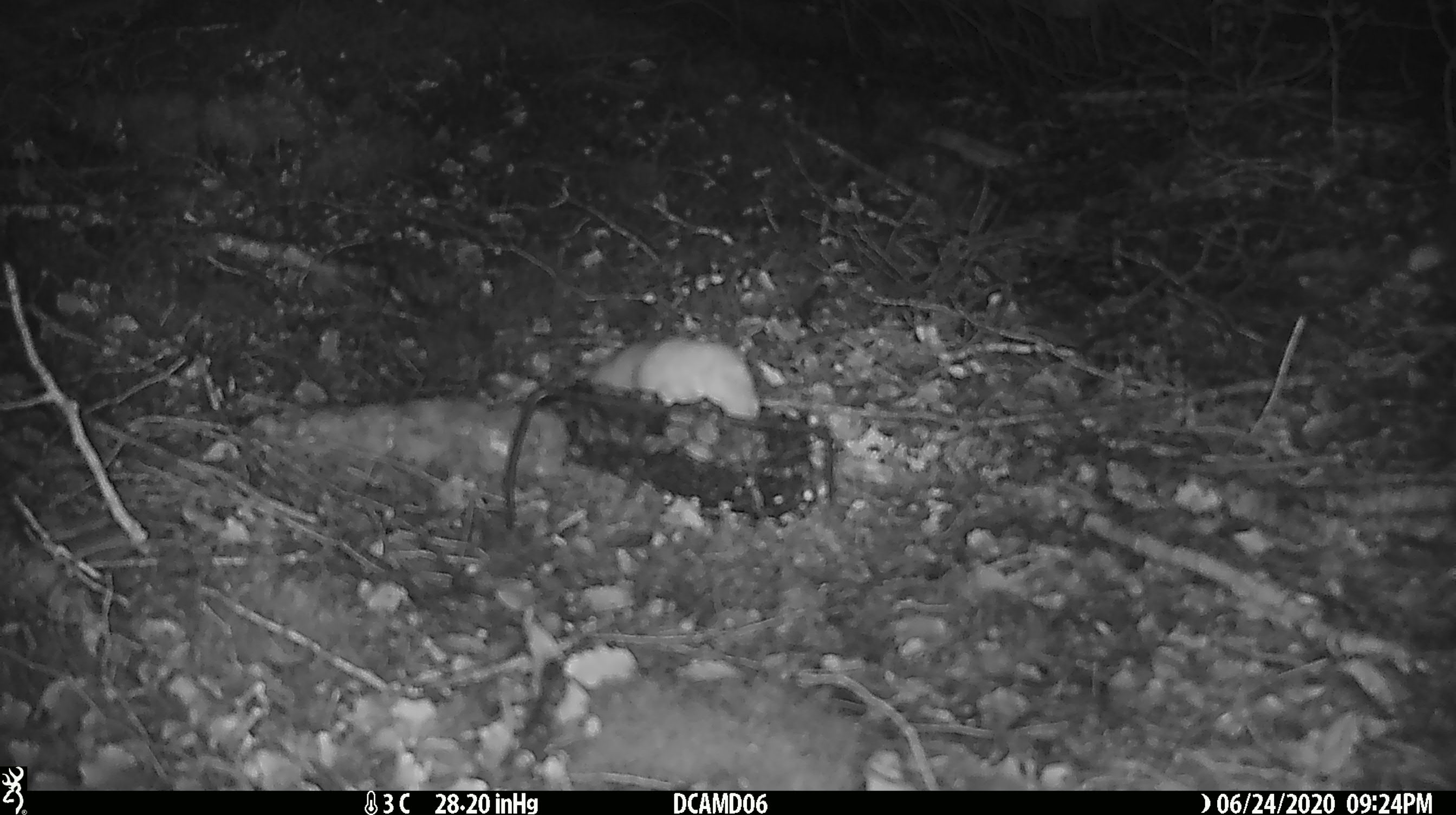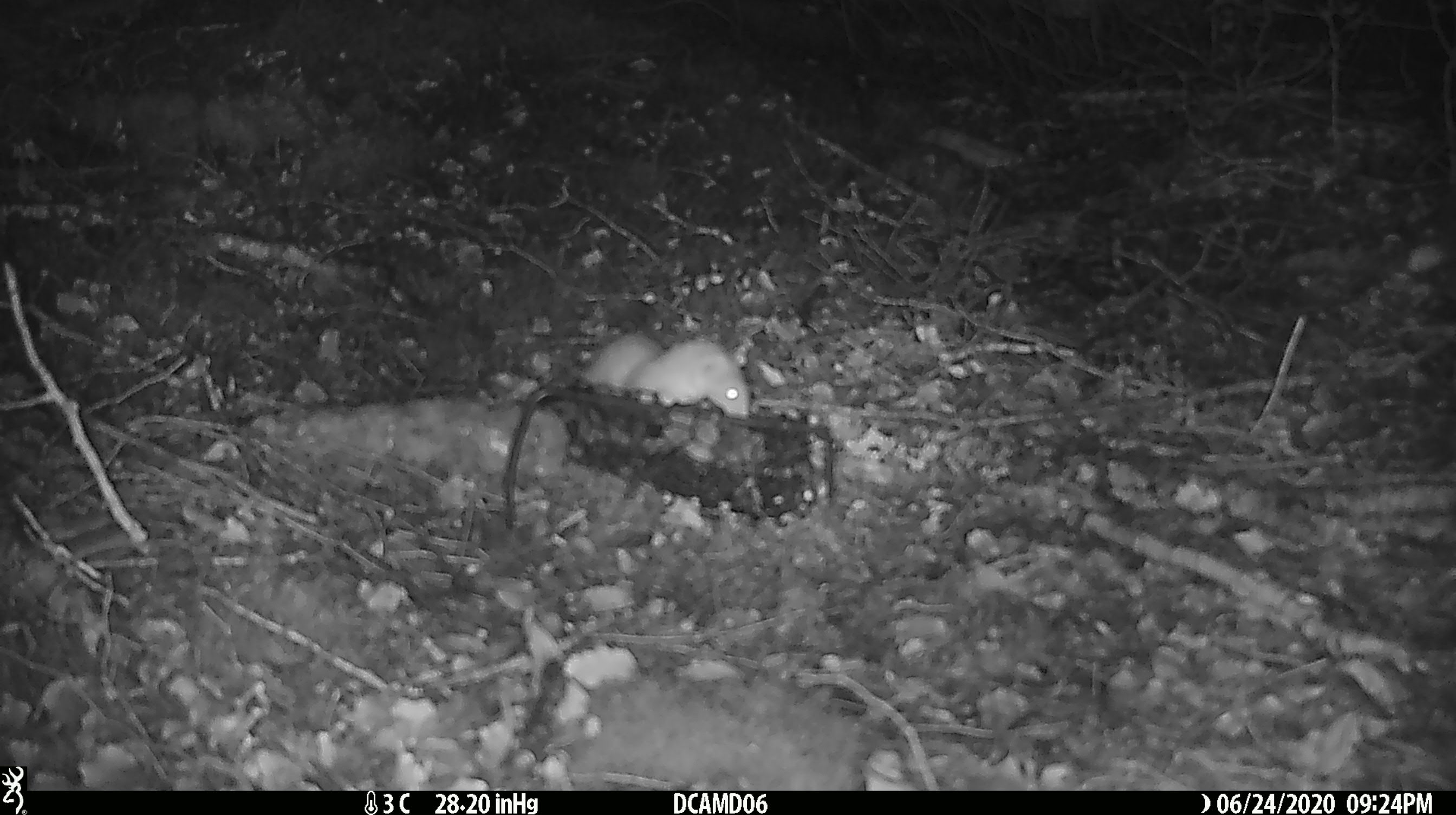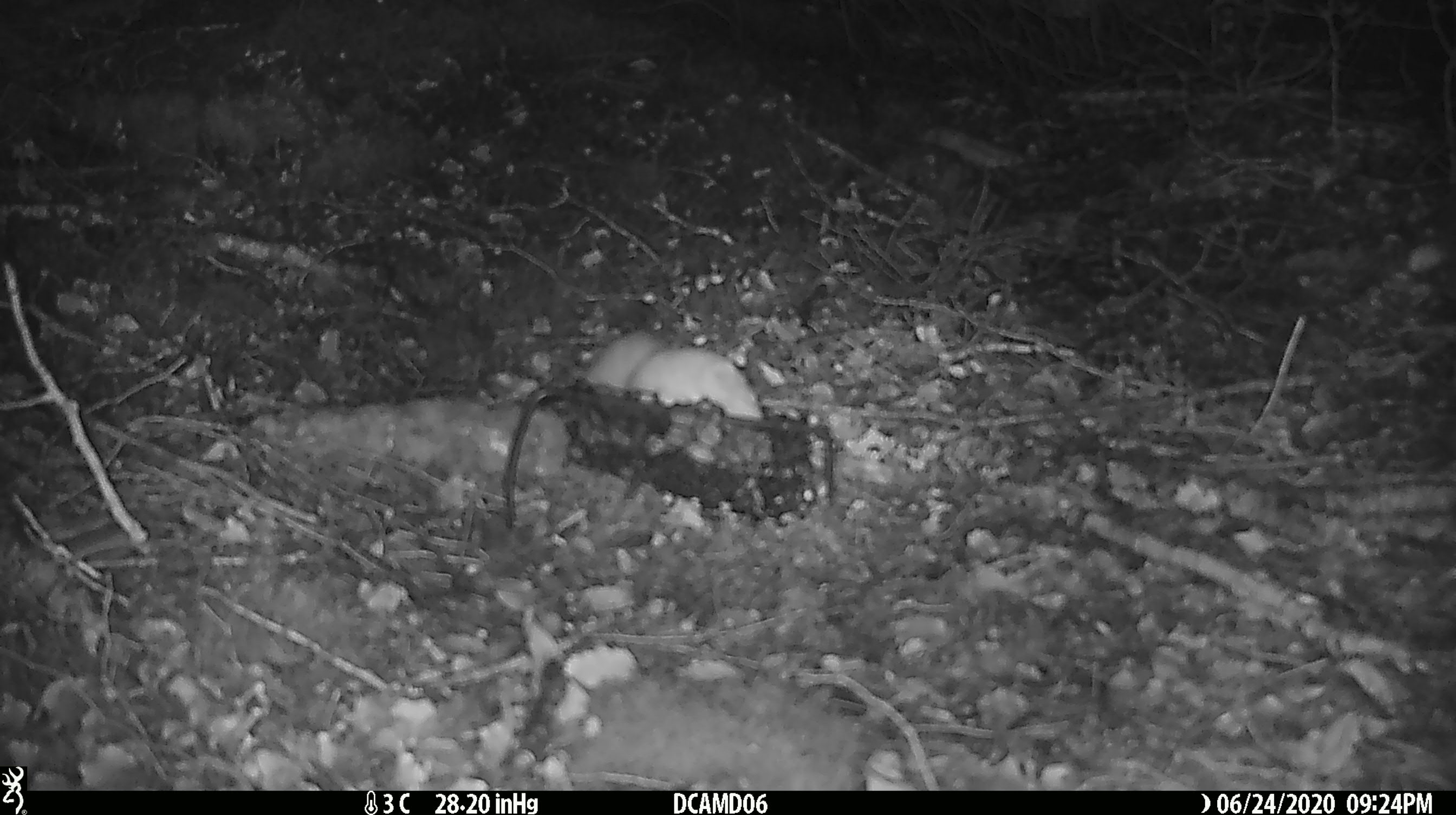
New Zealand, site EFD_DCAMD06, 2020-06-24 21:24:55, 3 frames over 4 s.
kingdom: Animalia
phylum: Chordata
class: Mammalia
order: Carnivora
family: Mustelidae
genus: Mustela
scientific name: Mustela nivalis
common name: least weasel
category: weasel